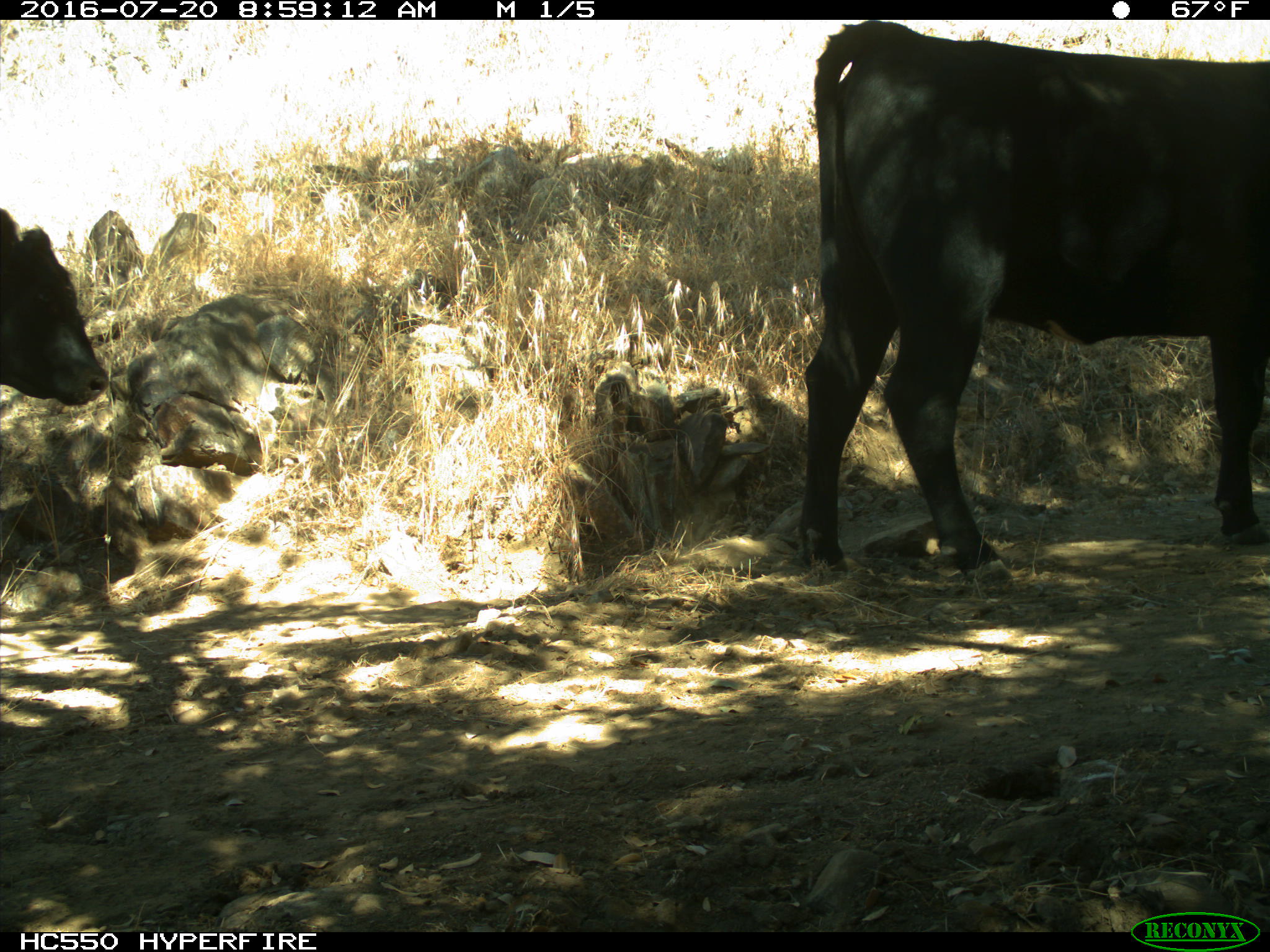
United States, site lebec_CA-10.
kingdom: Animalia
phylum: Chordata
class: Mammalia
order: Artiodactyla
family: Bovidae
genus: Bos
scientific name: Bos taurus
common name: domestic cow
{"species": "Bos taurus (domestic cow)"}